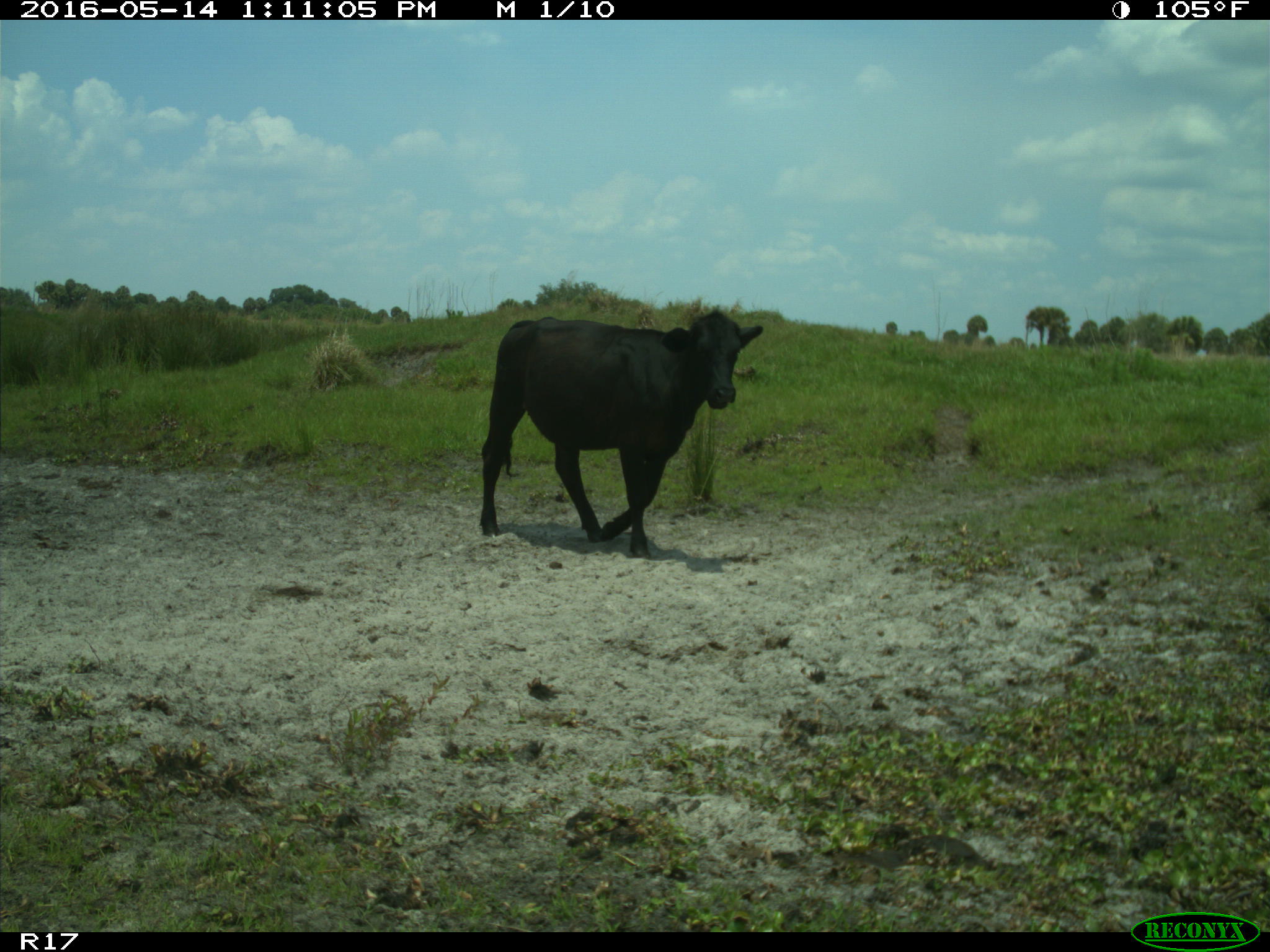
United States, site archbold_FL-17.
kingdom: Animalia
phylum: Chordata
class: Mammalia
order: Artiodactyla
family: Bovidae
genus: Bos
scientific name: Bos taurus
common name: domestic cow